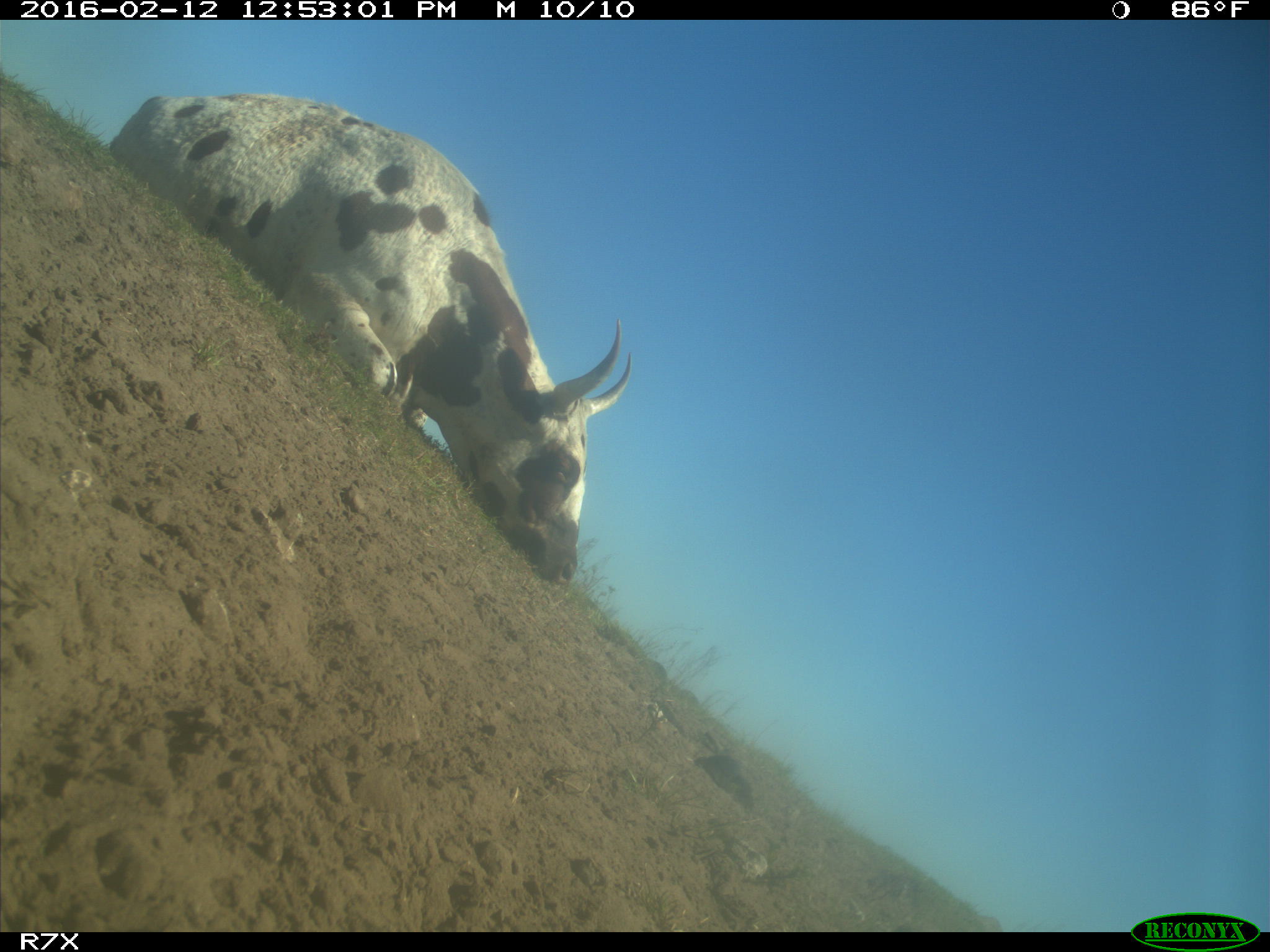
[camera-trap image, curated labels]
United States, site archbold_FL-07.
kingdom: Animalia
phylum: Chordata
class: Mammalia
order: Artiodactyla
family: Bovidae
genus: Bos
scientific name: Bos taurus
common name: domestic cow